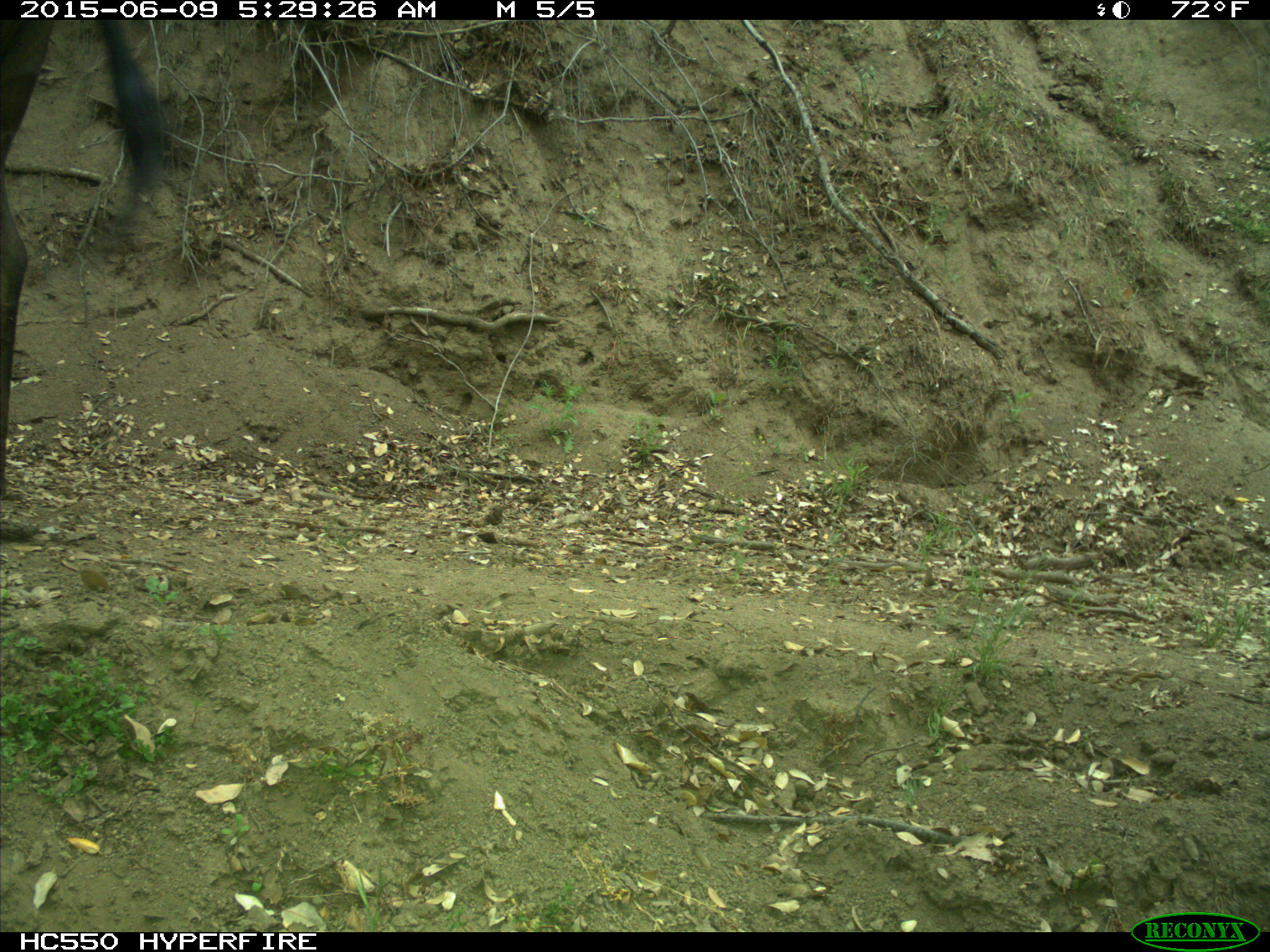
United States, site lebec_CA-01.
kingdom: Animalia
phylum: Chordata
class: Mammalia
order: Artiodactyla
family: Bovidae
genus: Bos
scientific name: Bos taurus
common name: domestic cow